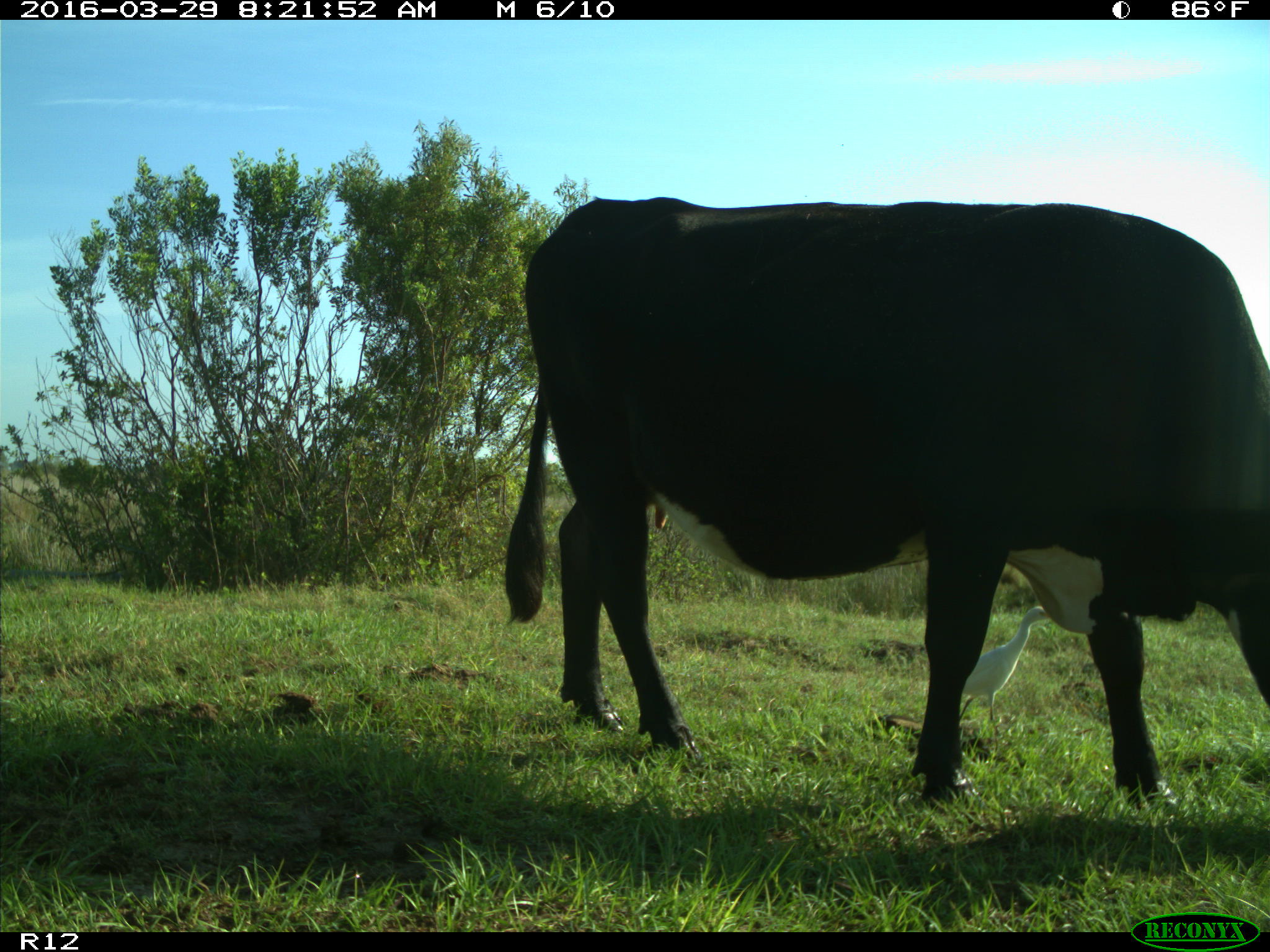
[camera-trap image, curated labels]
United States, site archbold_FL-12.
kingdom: Animalia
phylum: Chordata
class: Mammalia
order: Artiodactyla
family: Bovidae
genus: Bos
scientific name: Bos taurus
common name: domestic cow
Bos taurus (domestic cow).